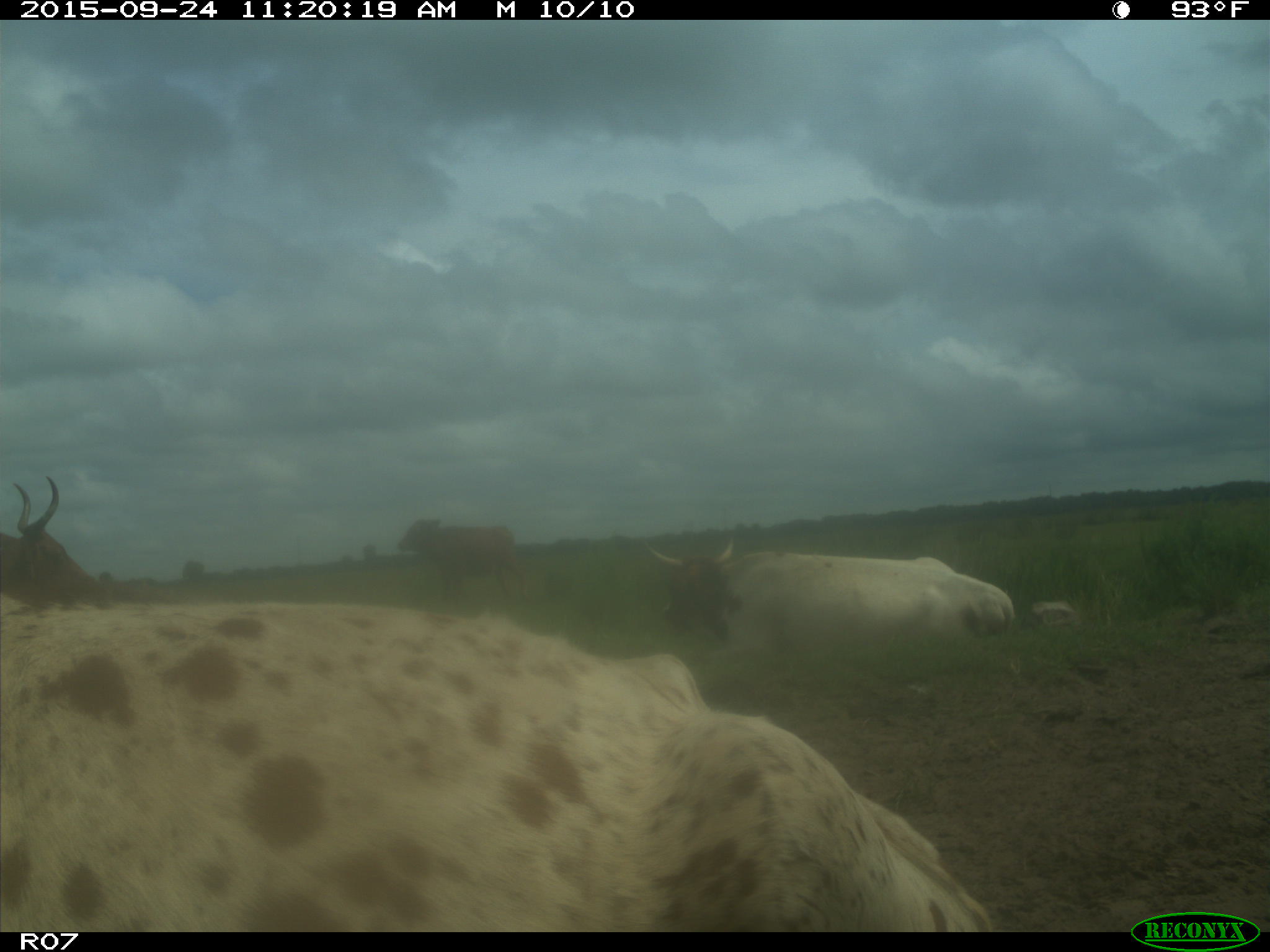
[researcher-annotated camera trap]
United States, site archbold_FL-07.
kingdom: Animalia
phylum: Chordata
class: Mammalia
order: Artiodactyla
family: Bovidae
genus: Bos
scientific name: Bos taurus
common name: domestic cow